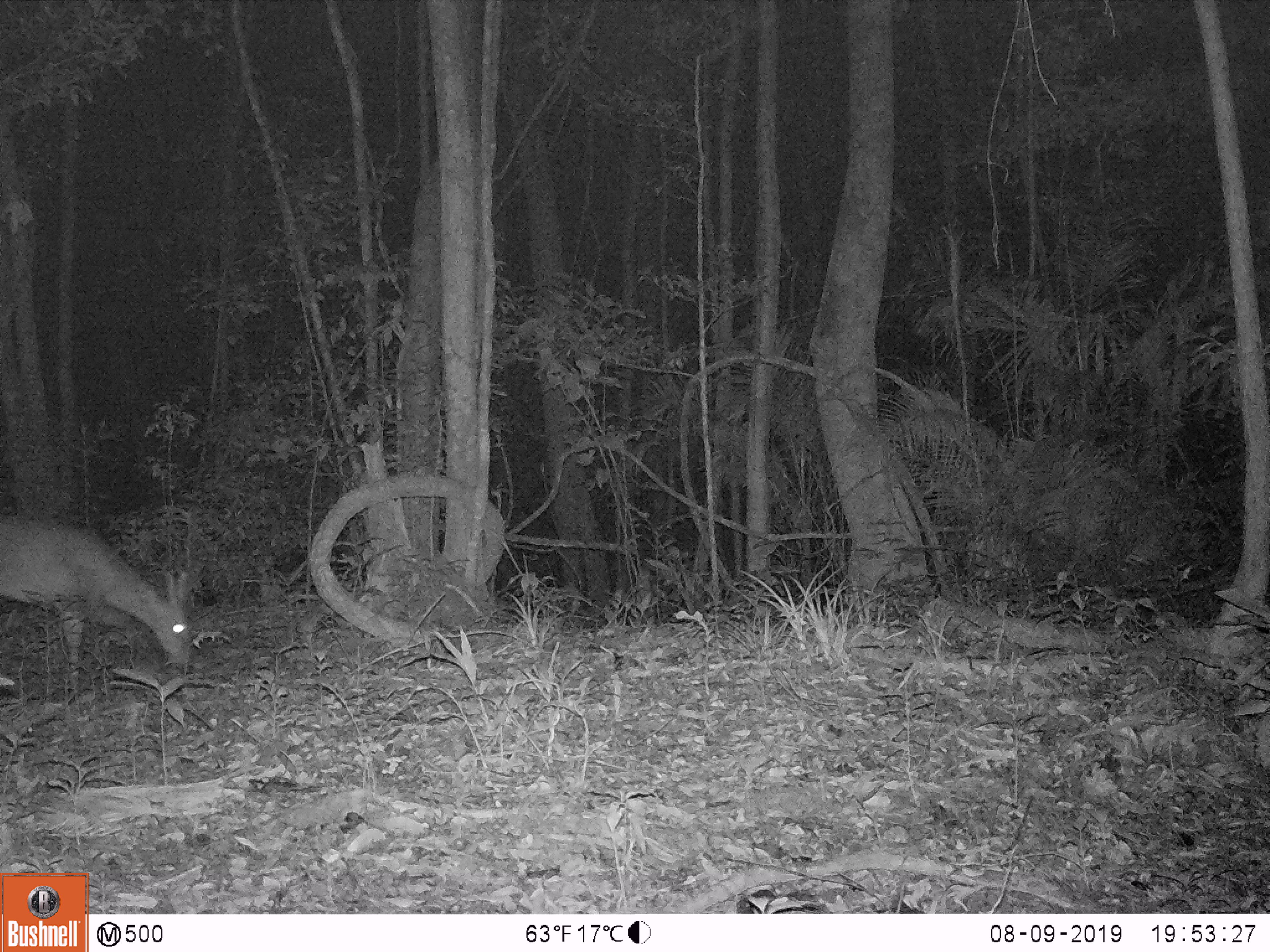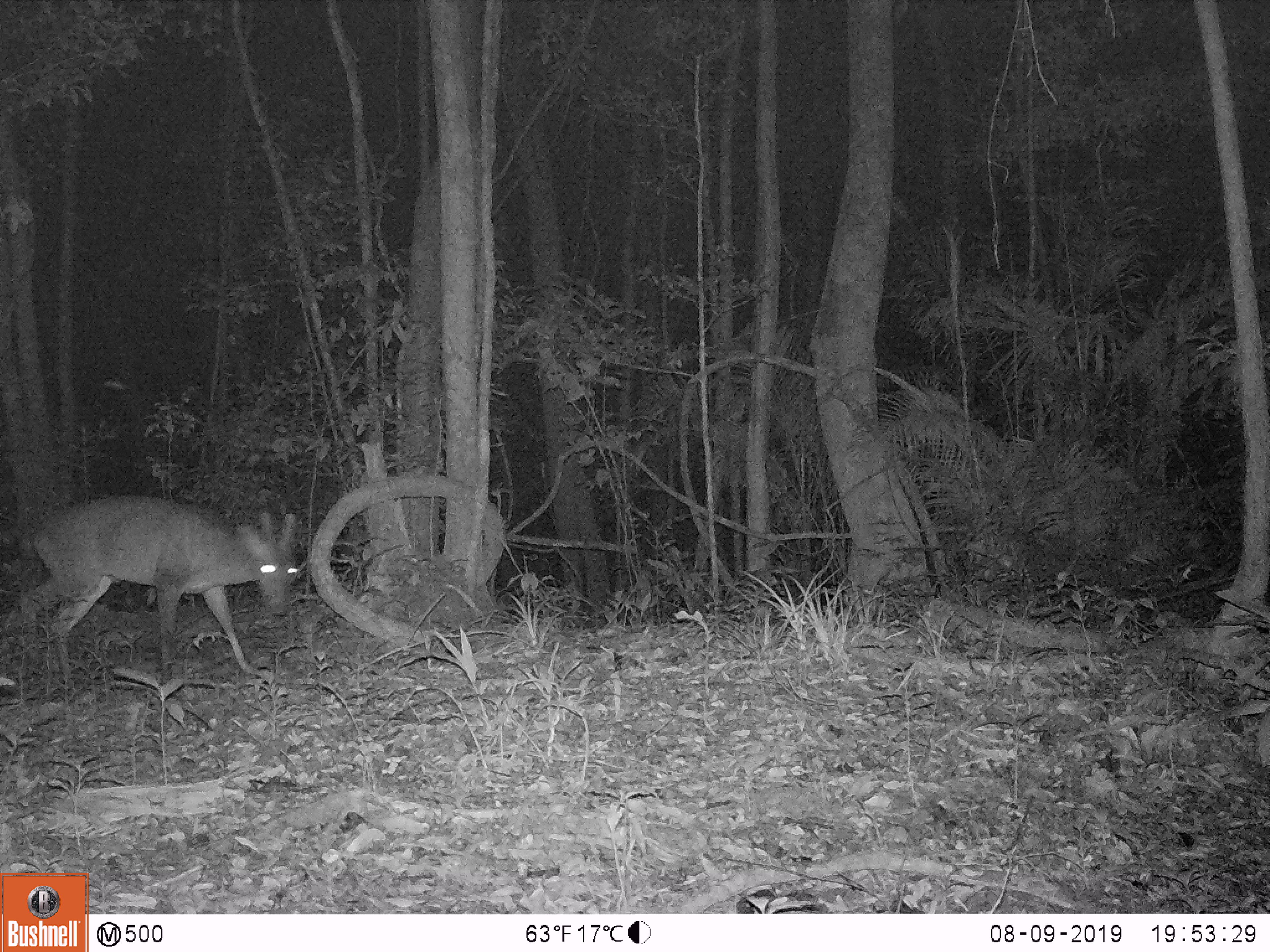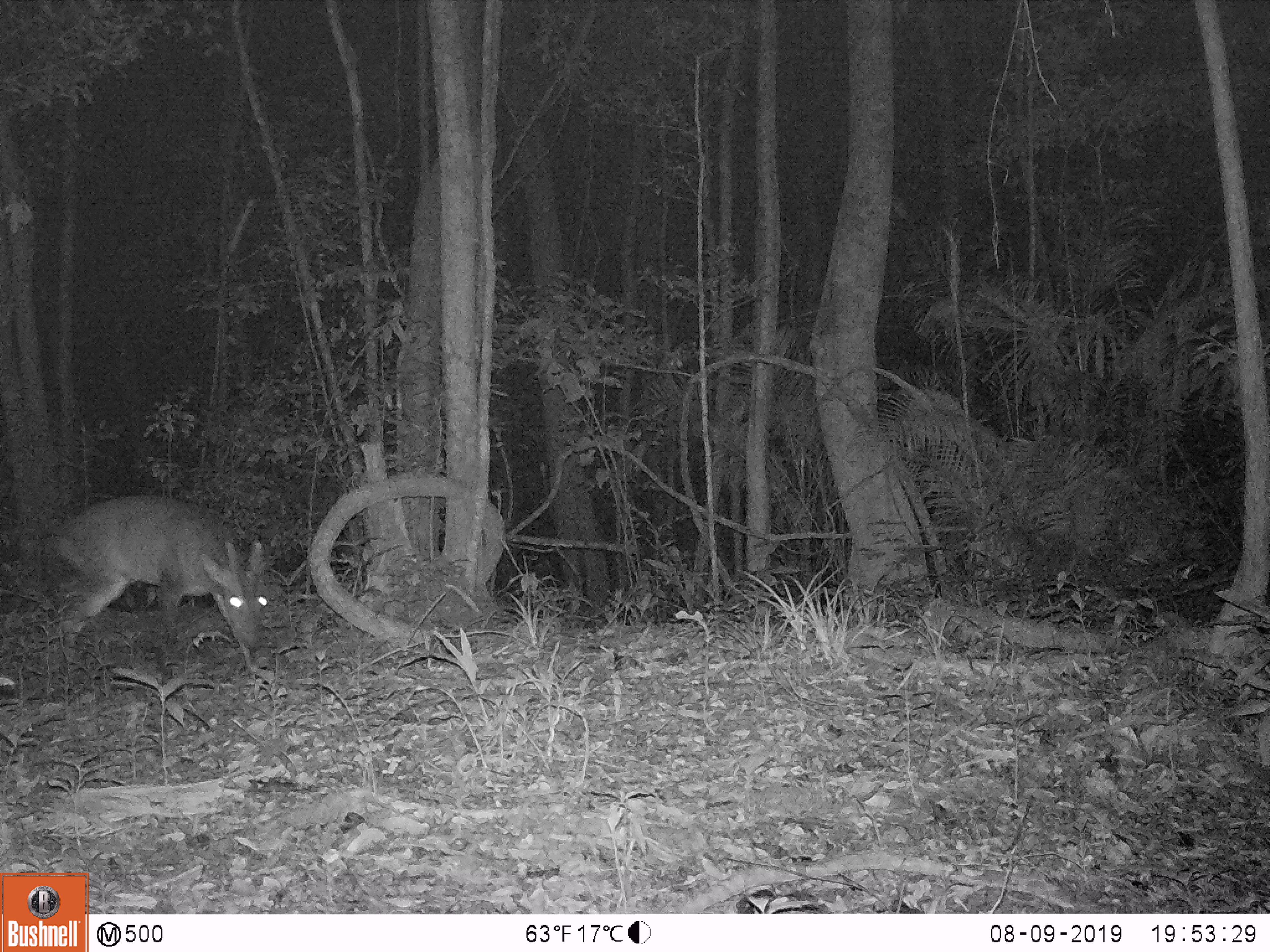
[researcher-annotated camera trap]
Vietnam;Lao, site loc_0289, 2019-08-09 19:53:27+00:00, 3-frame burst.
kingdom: Animalia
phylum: Chordata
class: Mammalia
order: Artiodactyla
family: Cervidae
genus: Muntiacus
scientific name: Muntiacus vuquangensis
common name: large-antlered muntjac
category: large antlered muntjac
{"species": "large antlered muntjac (large-antlered muntjac) (Muntiacus vuquangensis)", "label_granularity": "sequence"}